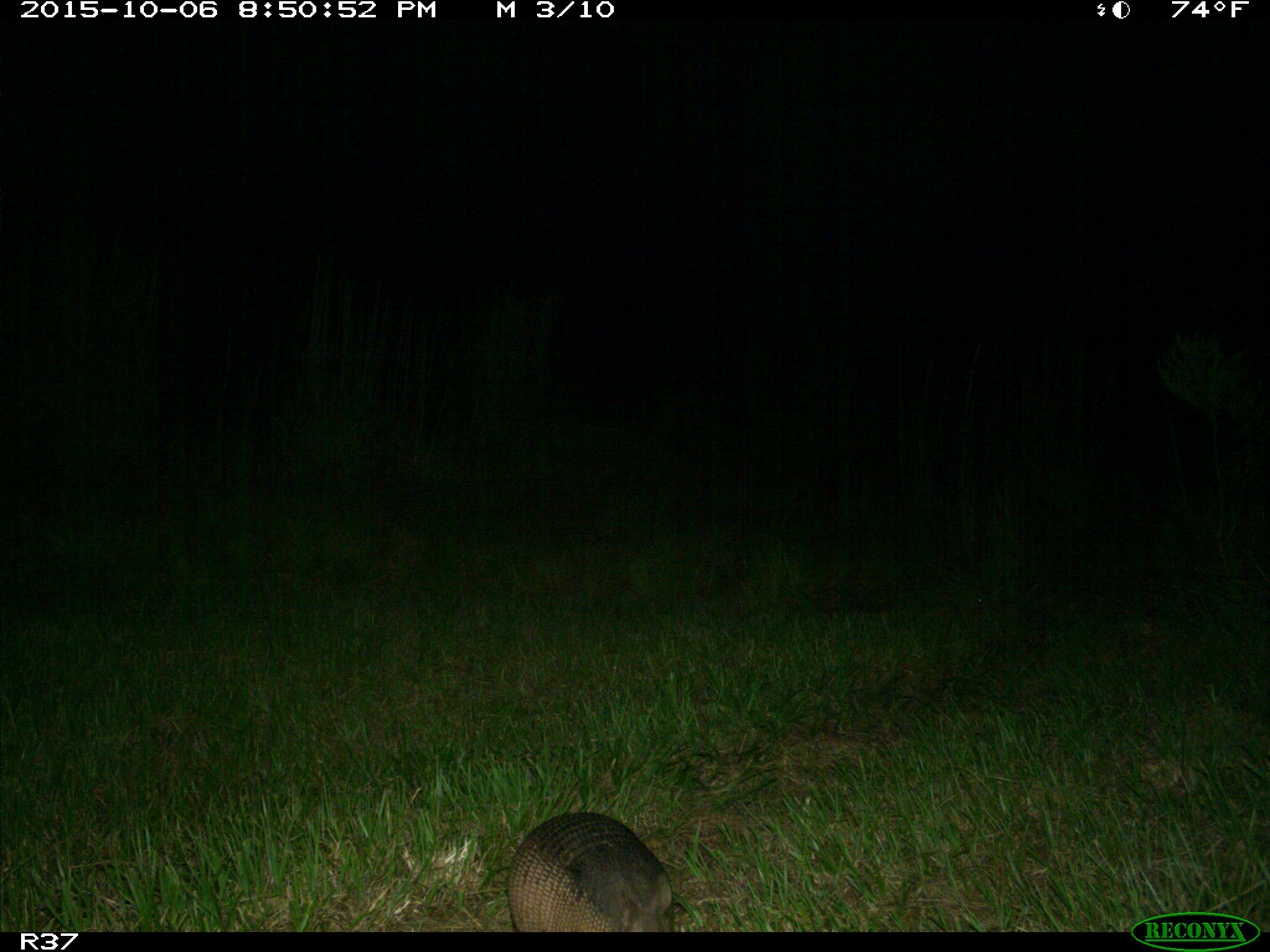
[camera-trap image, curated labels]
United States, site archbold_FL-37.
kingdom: Animalia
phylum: Chordata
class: Mammalia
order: Cingulata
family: Dasypodidae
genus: Dasypus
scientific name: Dasypus novemcinctus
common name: nine-banded armadillo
Dasypus novemcinctus (nine-banded armadillo).